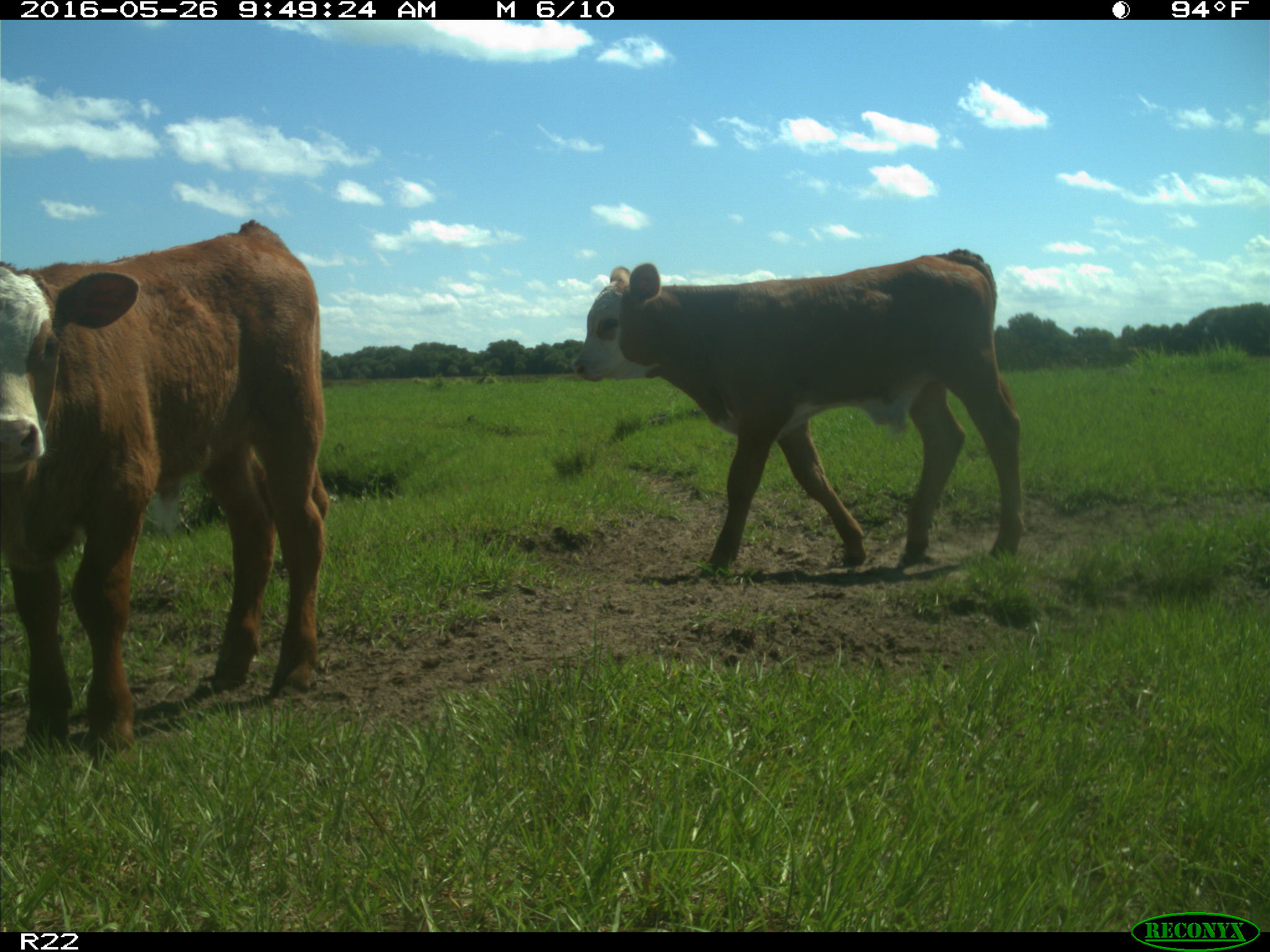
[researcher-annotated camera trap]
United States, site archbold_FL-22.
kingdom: Animalia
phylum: Chordata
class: Mammalia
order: Artiodactyla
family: Bovidae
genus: Bos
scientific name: Bos taurus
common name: domestic cow